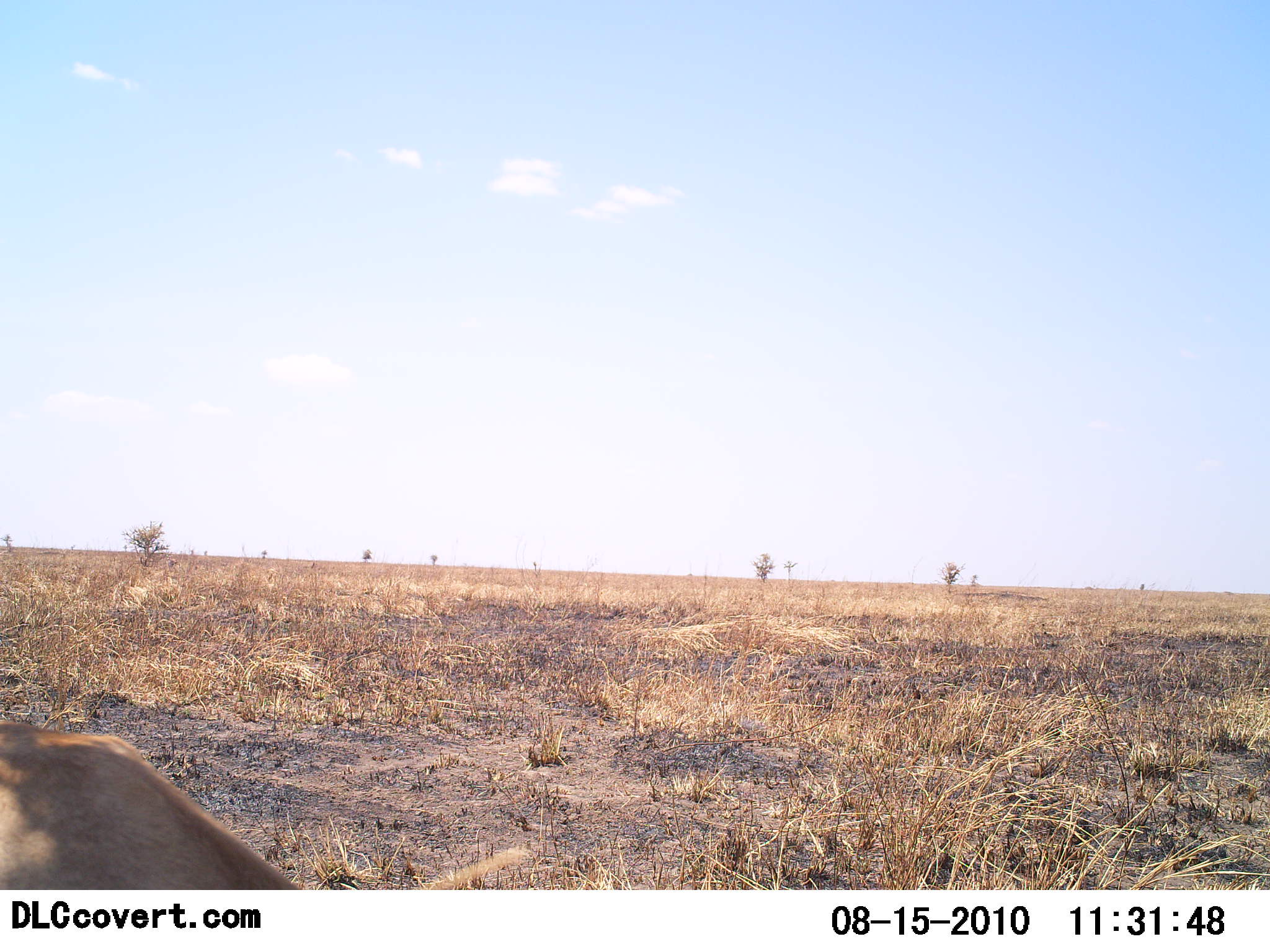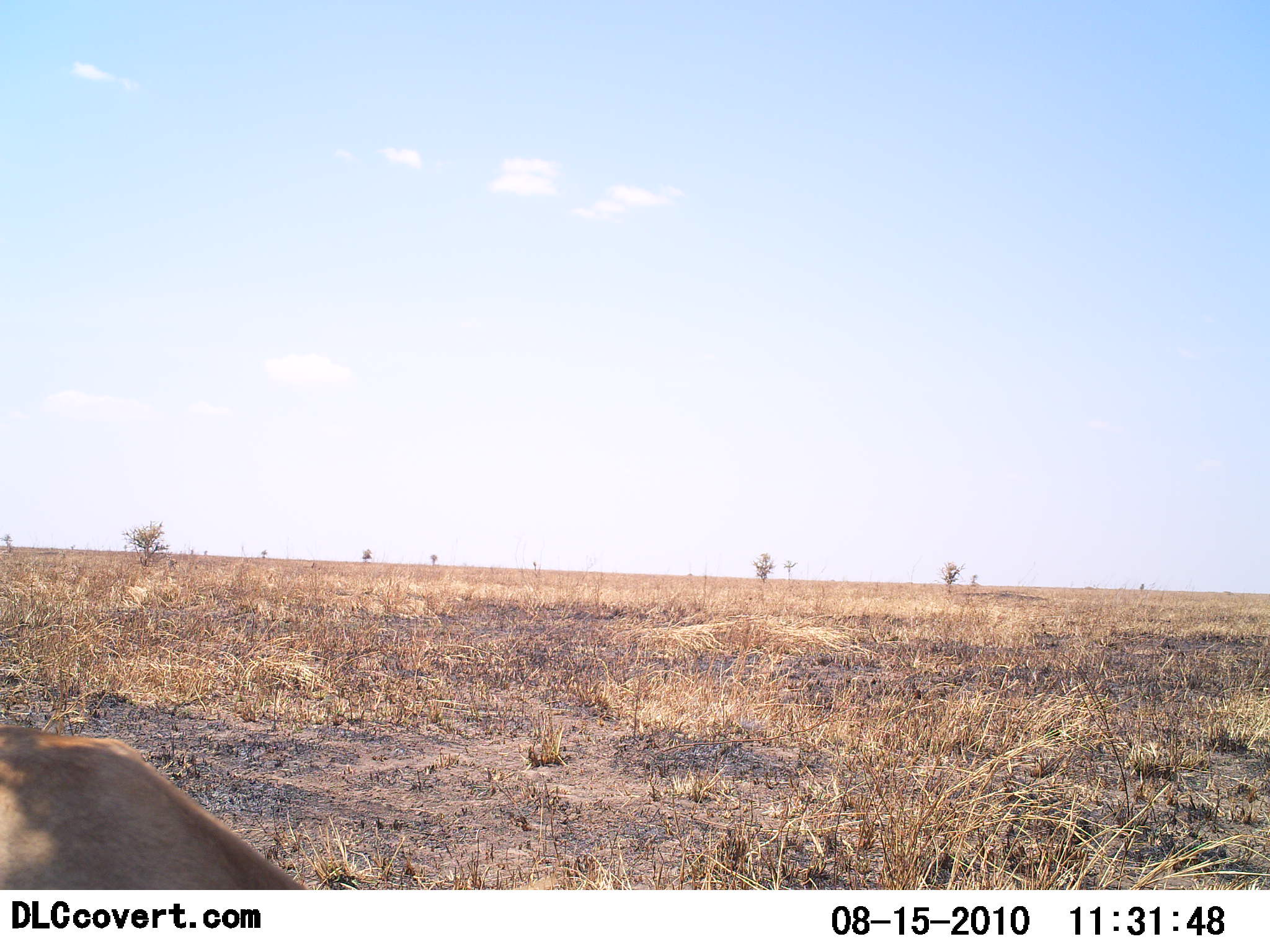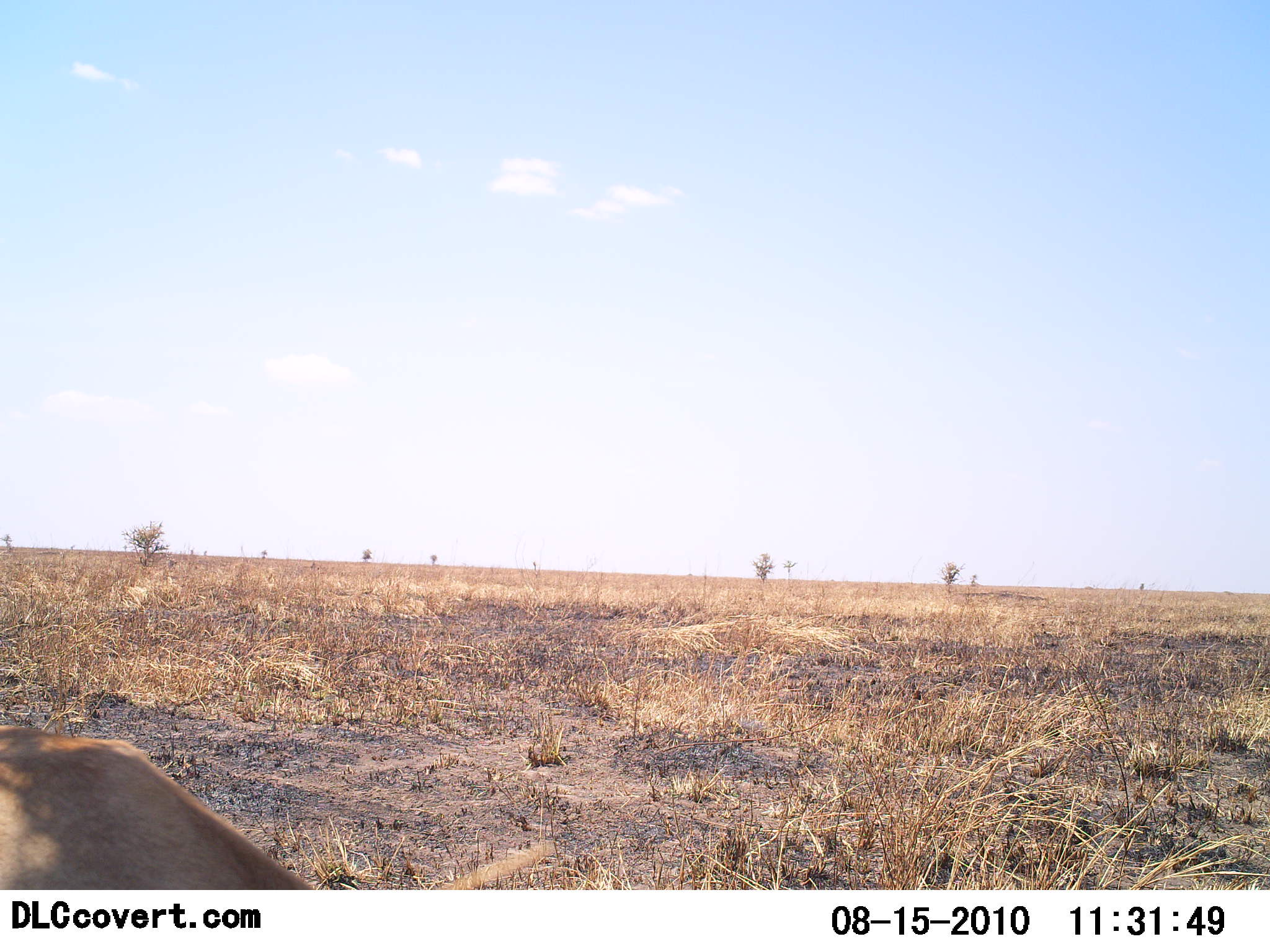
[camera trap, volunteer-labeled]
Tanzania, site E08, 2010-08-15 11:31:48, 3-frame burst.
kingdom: Animalia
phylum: Chordata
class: Mammalia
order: Artiodactyla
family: Bovidae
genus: Nanger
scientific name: Nanger granti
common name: grant's gazelle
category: gazellegrants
Gazellegrants (grant's gazelle) (Nanger granti), count 1. Behavior (volunteer vote fractions): standing 0%, resting 20%, moving 0%, interacting 0%. Young present (vote fraction): 0%. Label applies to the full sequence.